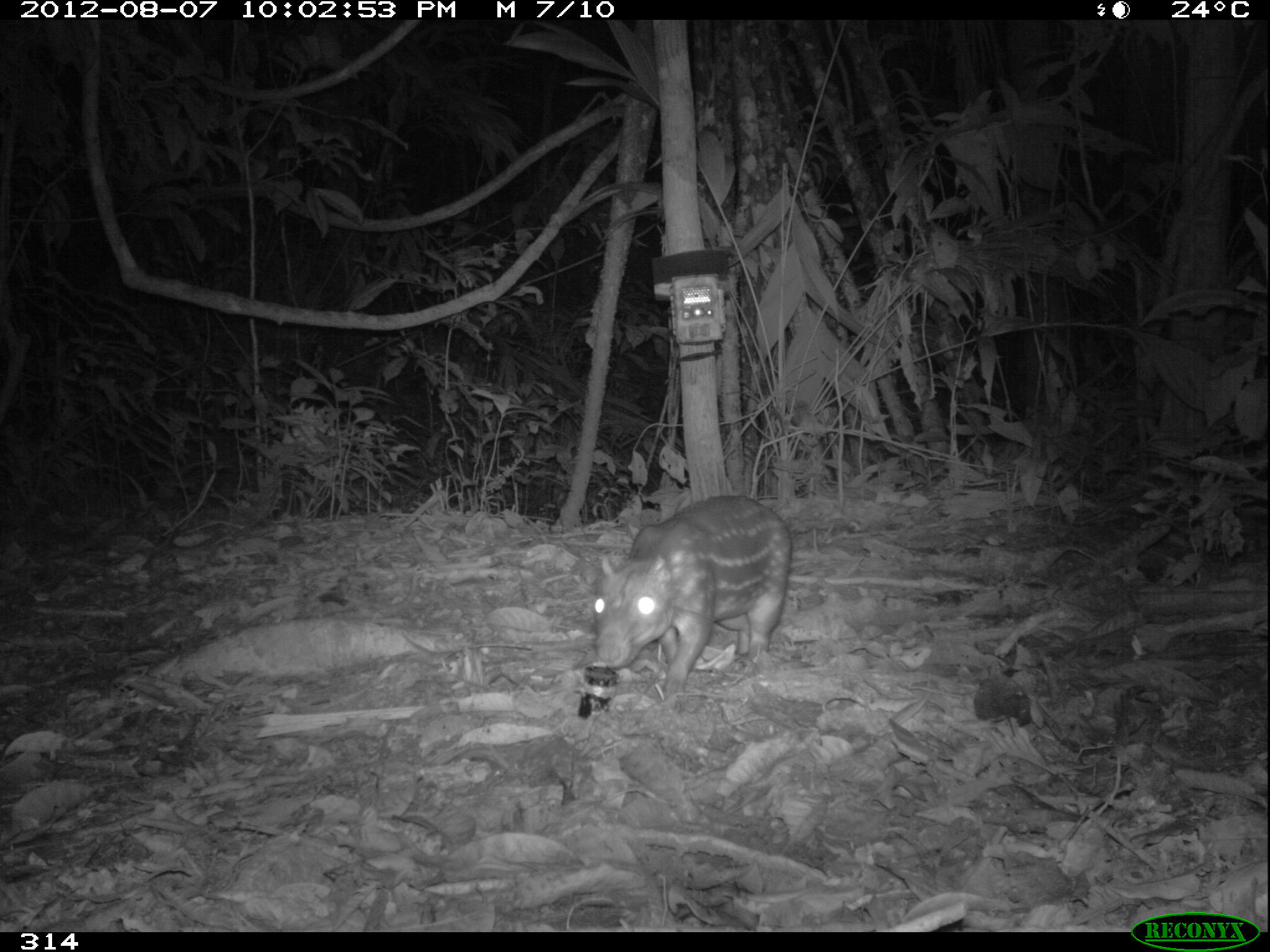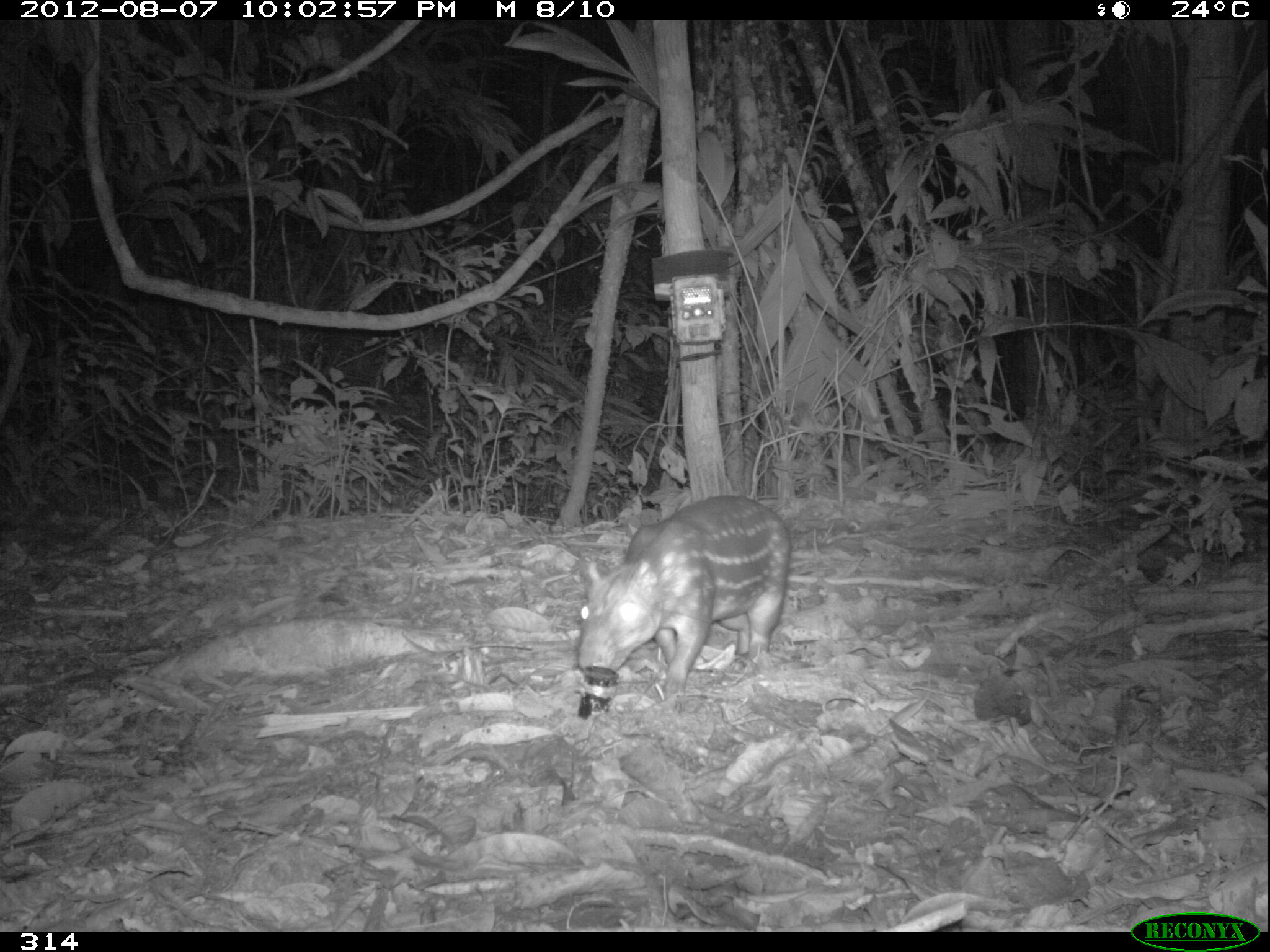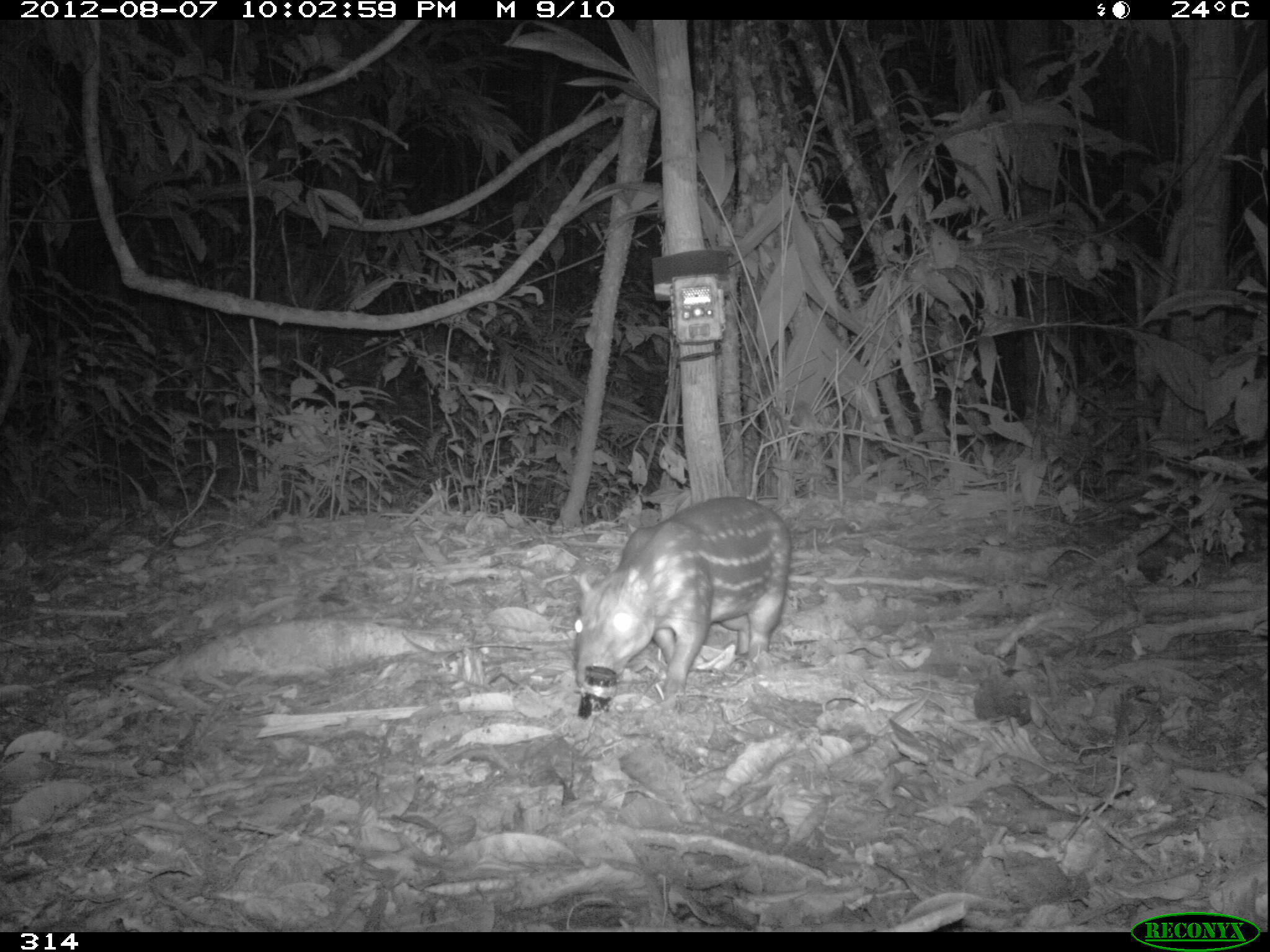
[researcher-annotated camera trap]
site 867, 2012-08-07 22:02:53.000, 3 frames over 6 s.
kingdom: Animalia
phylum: Chordata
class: Mammalia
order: Rodentia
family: Cuniculidae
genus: Cuniculus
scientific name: Cuniculus paca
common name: spotted paca